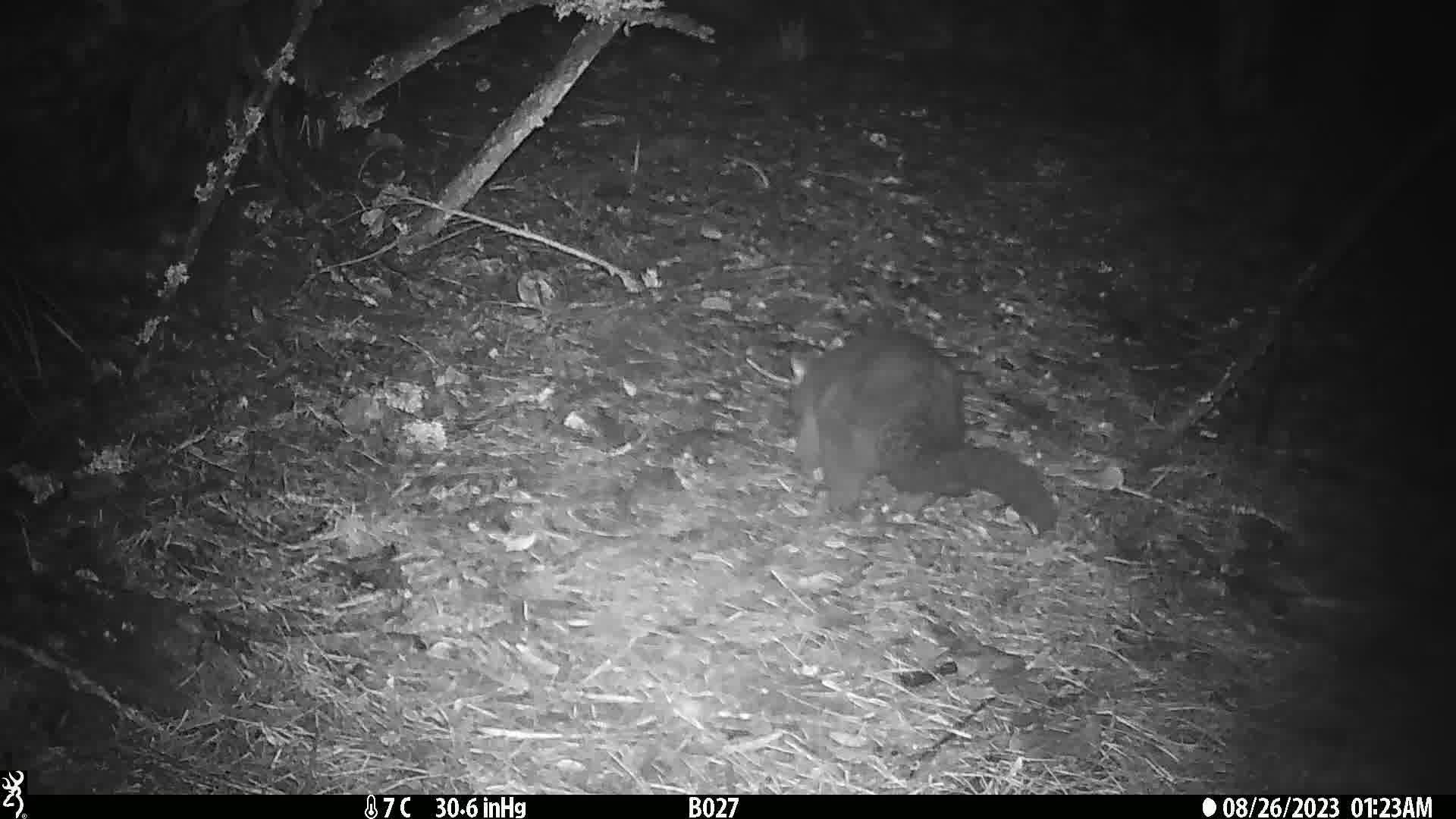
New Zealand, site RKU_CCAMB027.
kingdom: Animalia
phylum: Chordata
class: Mammalia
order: Diprotodontia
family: Phalangeridae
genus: Trichosurus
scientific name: Trichosurus vulpecula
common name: common brushtail possum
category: possum